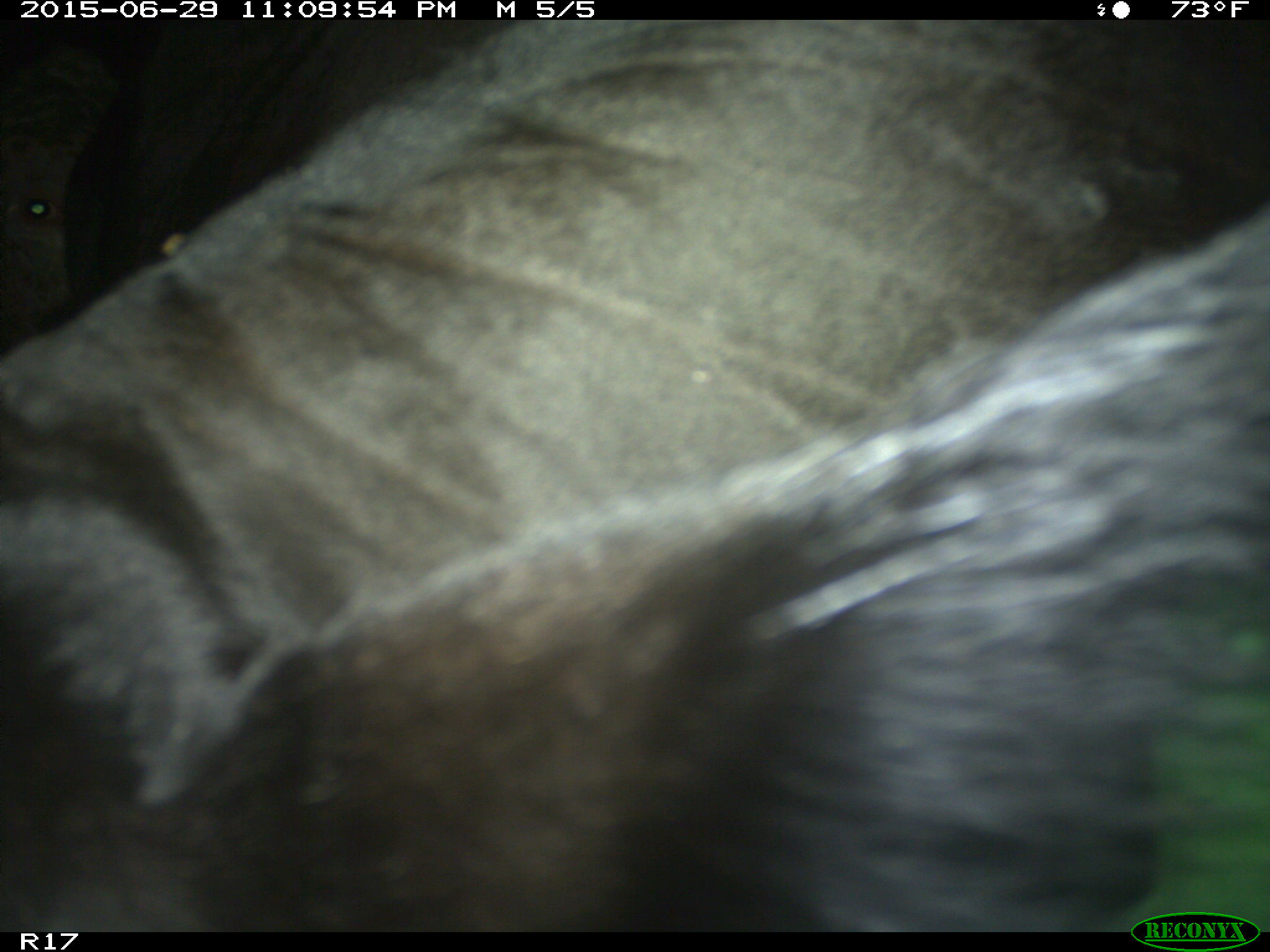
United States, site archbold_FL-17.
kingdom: Animalia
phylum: Chordata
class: Mammalia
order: Artiodactyla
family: Bovidae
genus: Bos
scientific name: Bos taurus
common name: domestic cow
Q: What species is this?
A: Bos taurus (domestic cow).